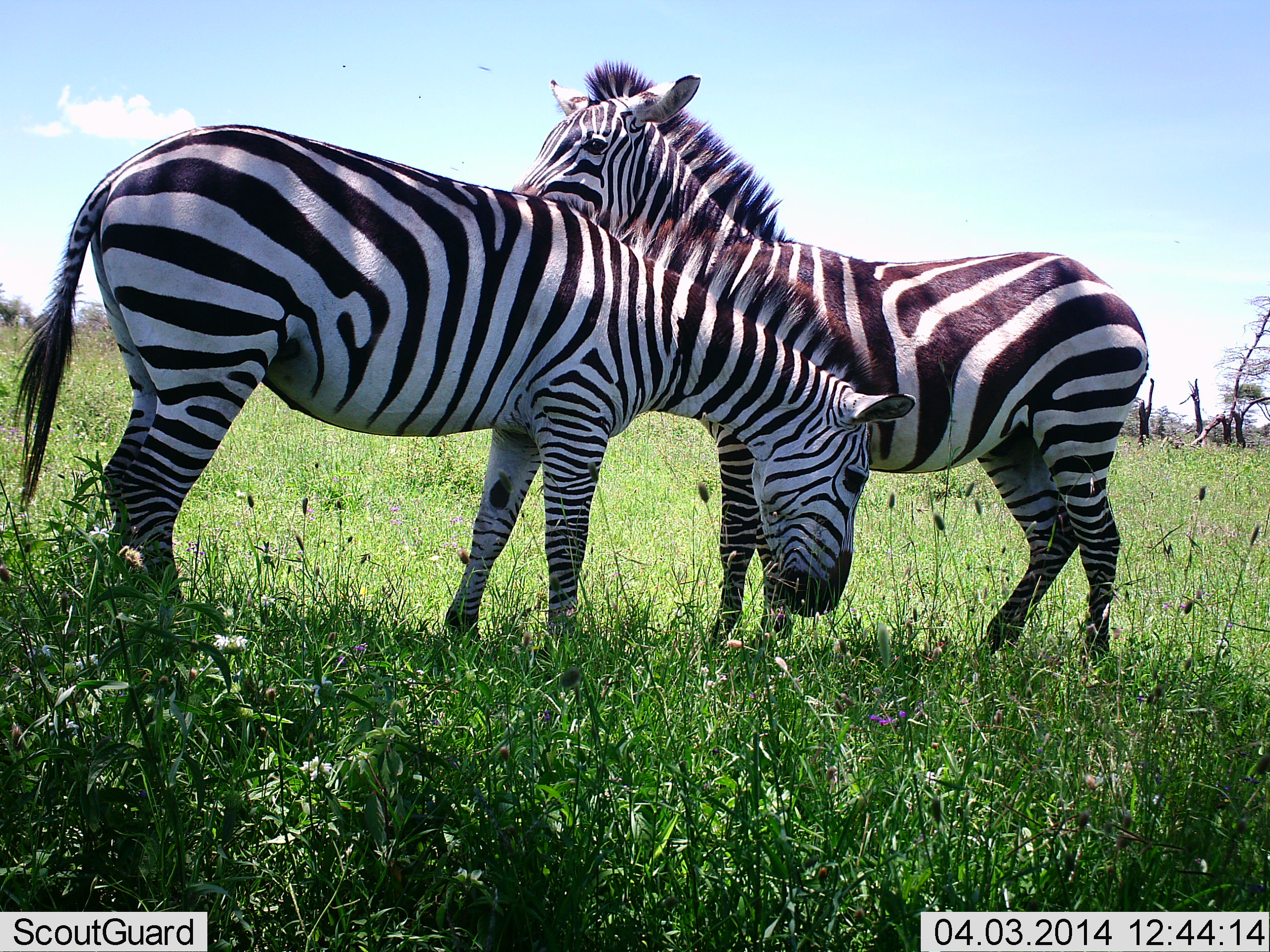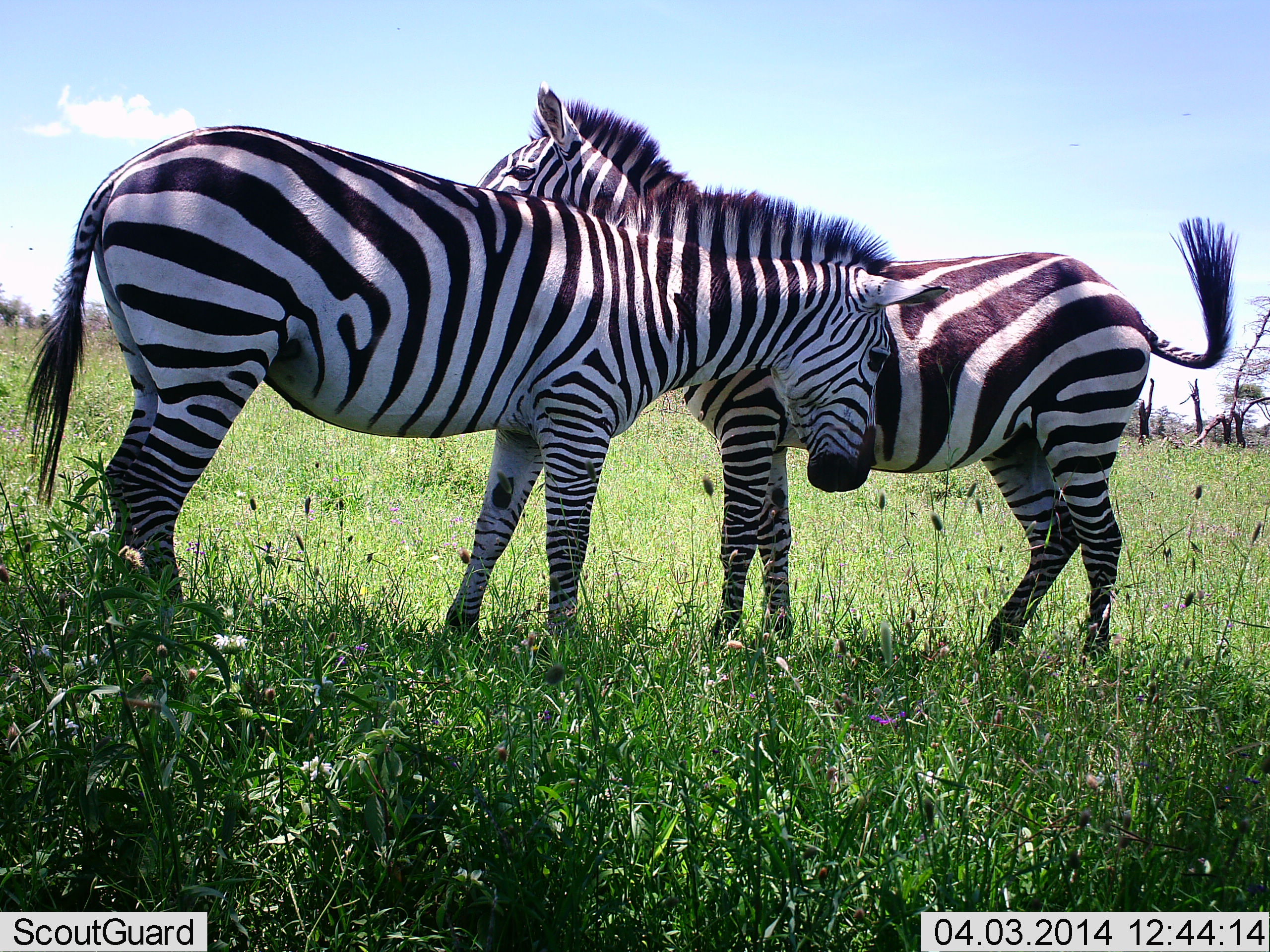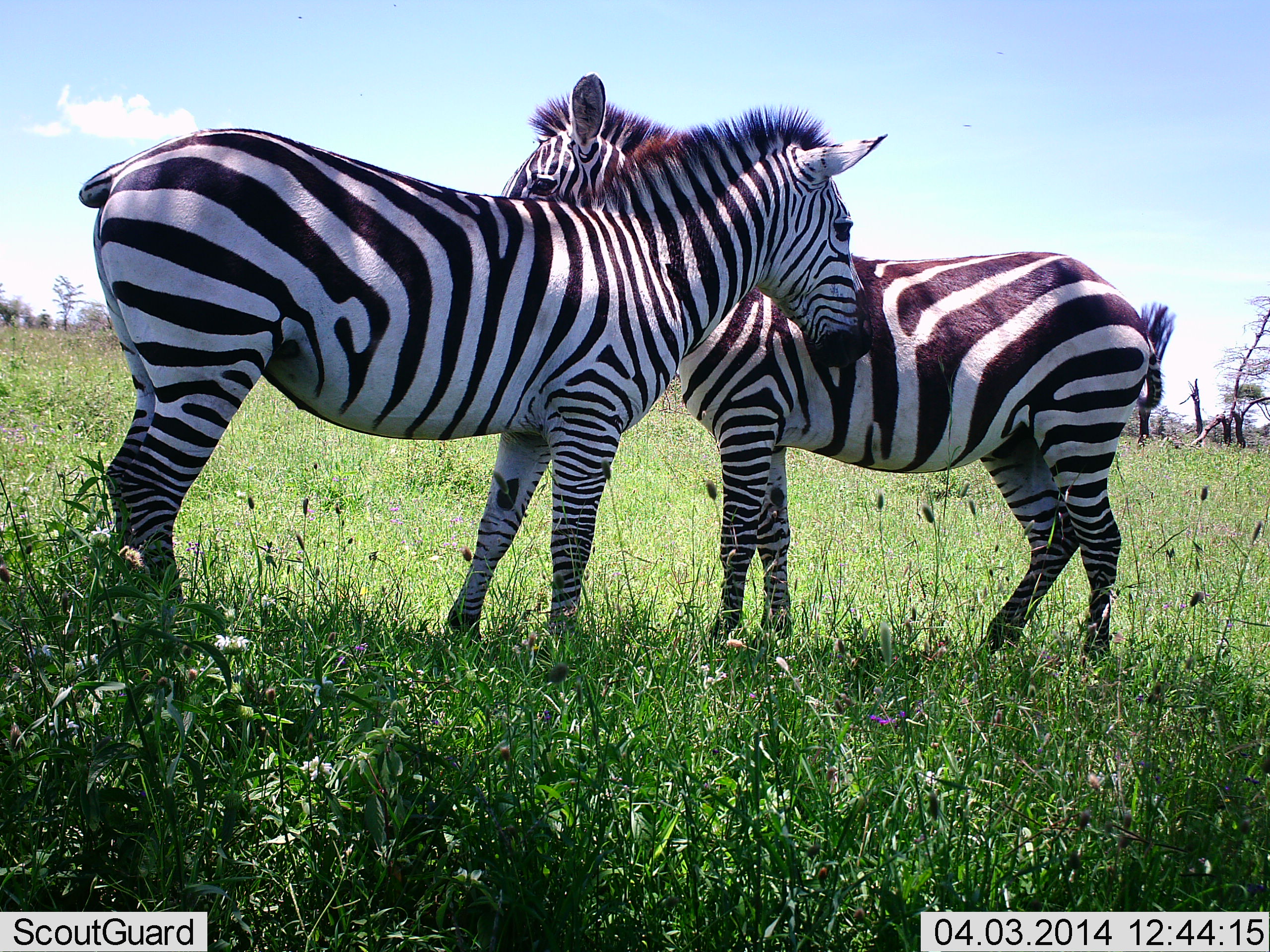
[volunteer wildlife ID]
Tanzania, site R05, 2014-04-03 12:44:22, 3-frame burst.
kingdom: Animalia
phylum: Chordata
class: Mammalia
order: Perissodactyla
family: Equidae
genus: Equus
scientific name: Equus quagga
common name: plains zebra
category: zebra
Zebra (plains zebra) (Equus quagga), count 2. Behavior (volunteer vote fractions): standing 40%, resting 0%, moving 0%, interacting 60%. Young present (vote fraction): 0%. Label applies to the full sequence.